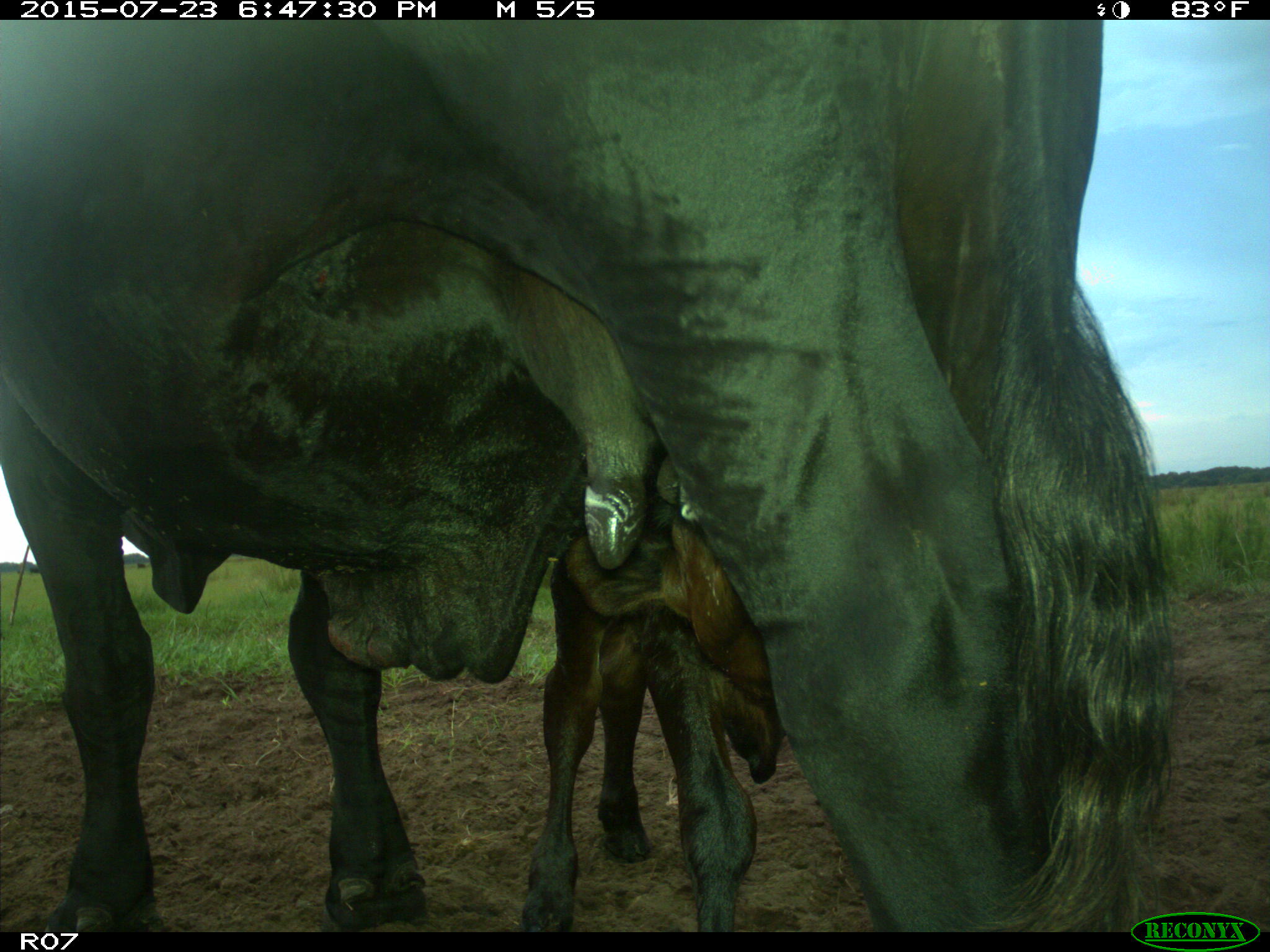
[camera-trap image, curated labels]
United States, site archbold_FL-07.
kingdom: Animalia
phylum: Chordata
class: Mammalia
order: Artiodactyla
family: Bovidae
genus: Bos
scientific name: Bos taurus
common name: domestic cow